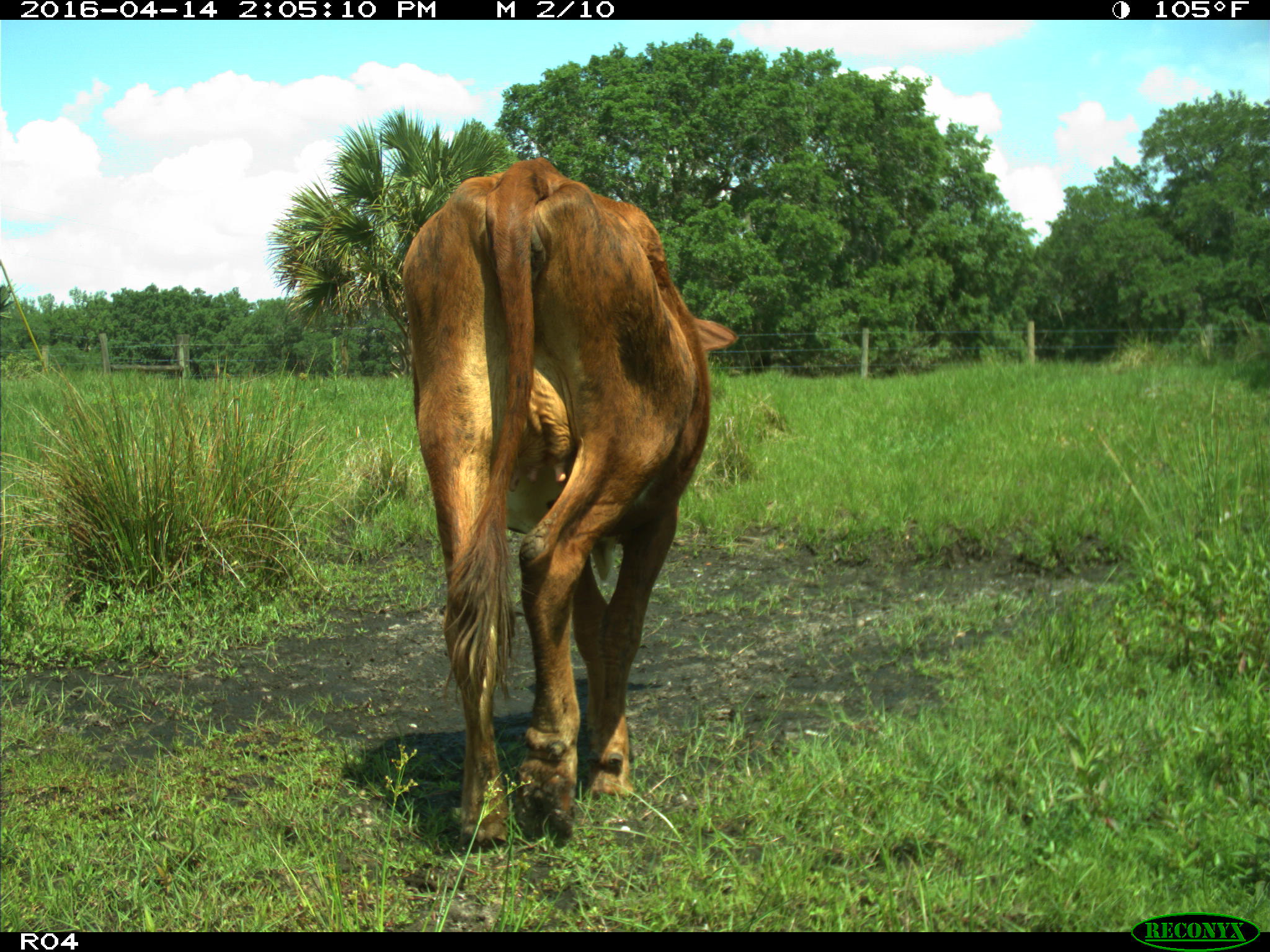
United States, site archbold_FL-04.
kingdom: Animalia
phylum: Chordata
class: Mammalia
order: Artiodactyla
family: Bovidae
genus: Bos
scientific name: Bos taurus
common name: domestic cow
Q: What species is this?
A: Bos taurus (domestic cow).